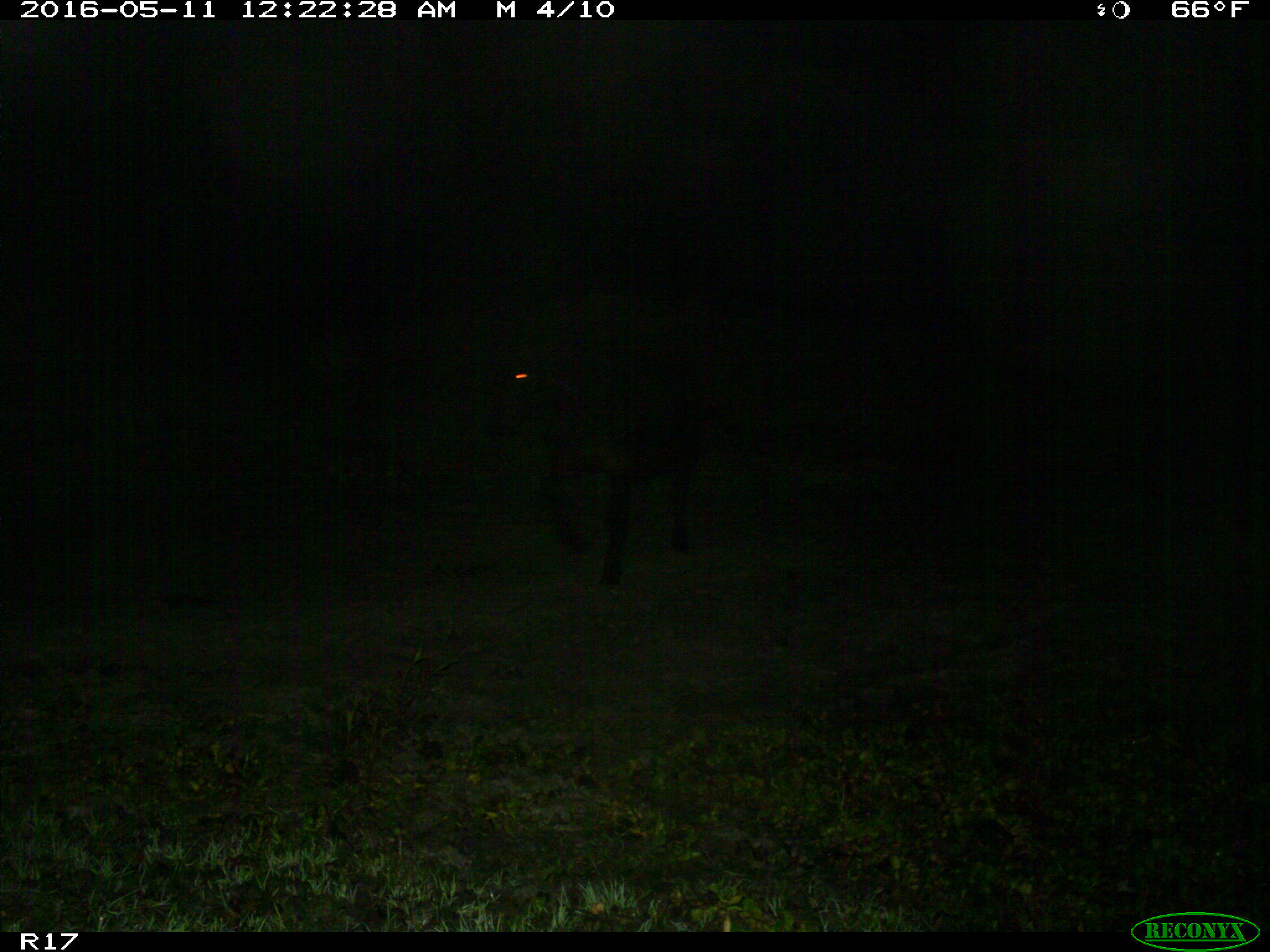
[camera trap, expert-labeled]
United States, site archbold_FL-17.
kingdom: Animalia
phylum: Chordata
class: Mammalia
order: Artiodactyla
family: Suidae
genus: Sus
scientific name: Sus scrofa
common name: wild boar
Sus scrofa (wild boar).